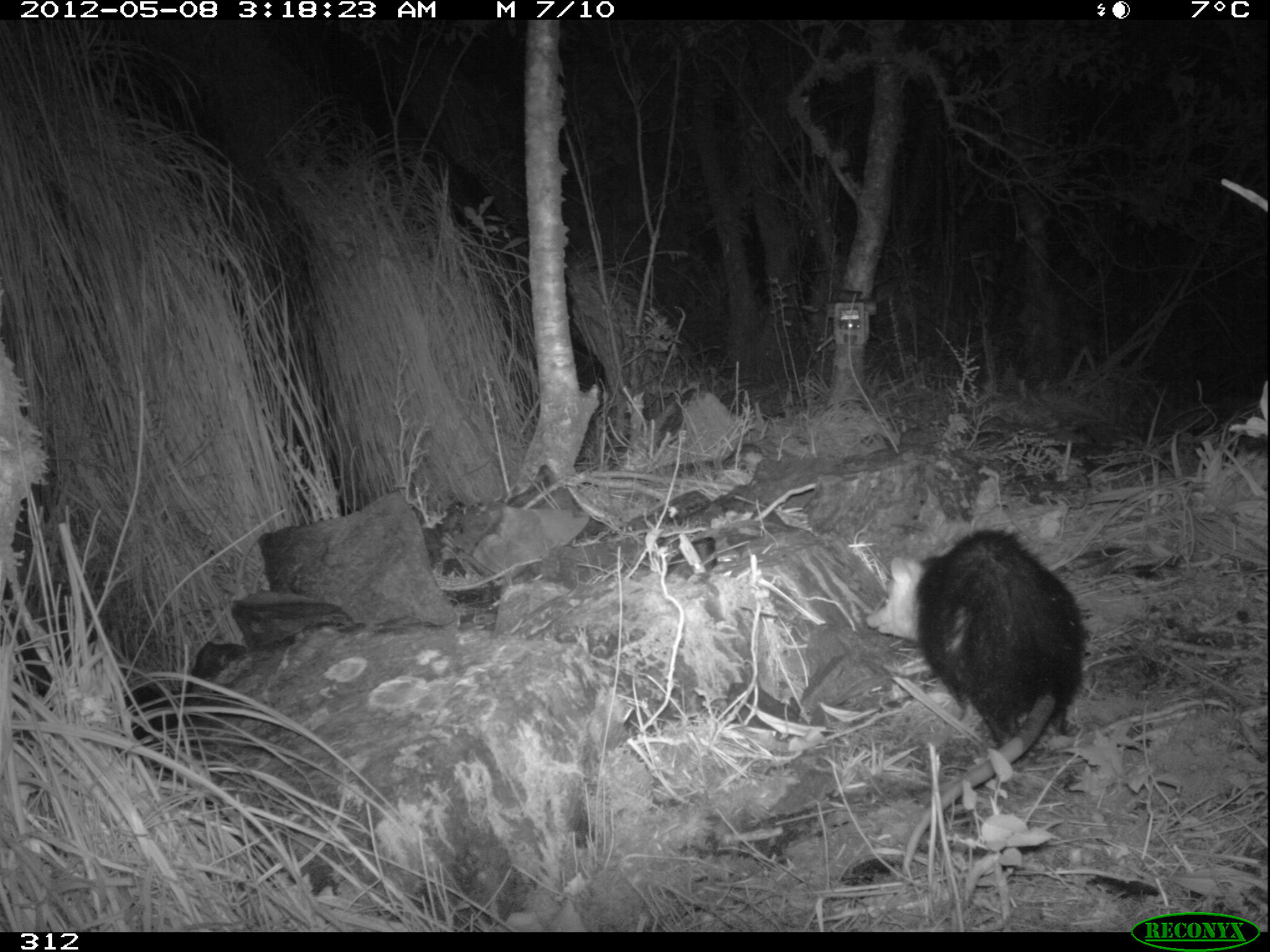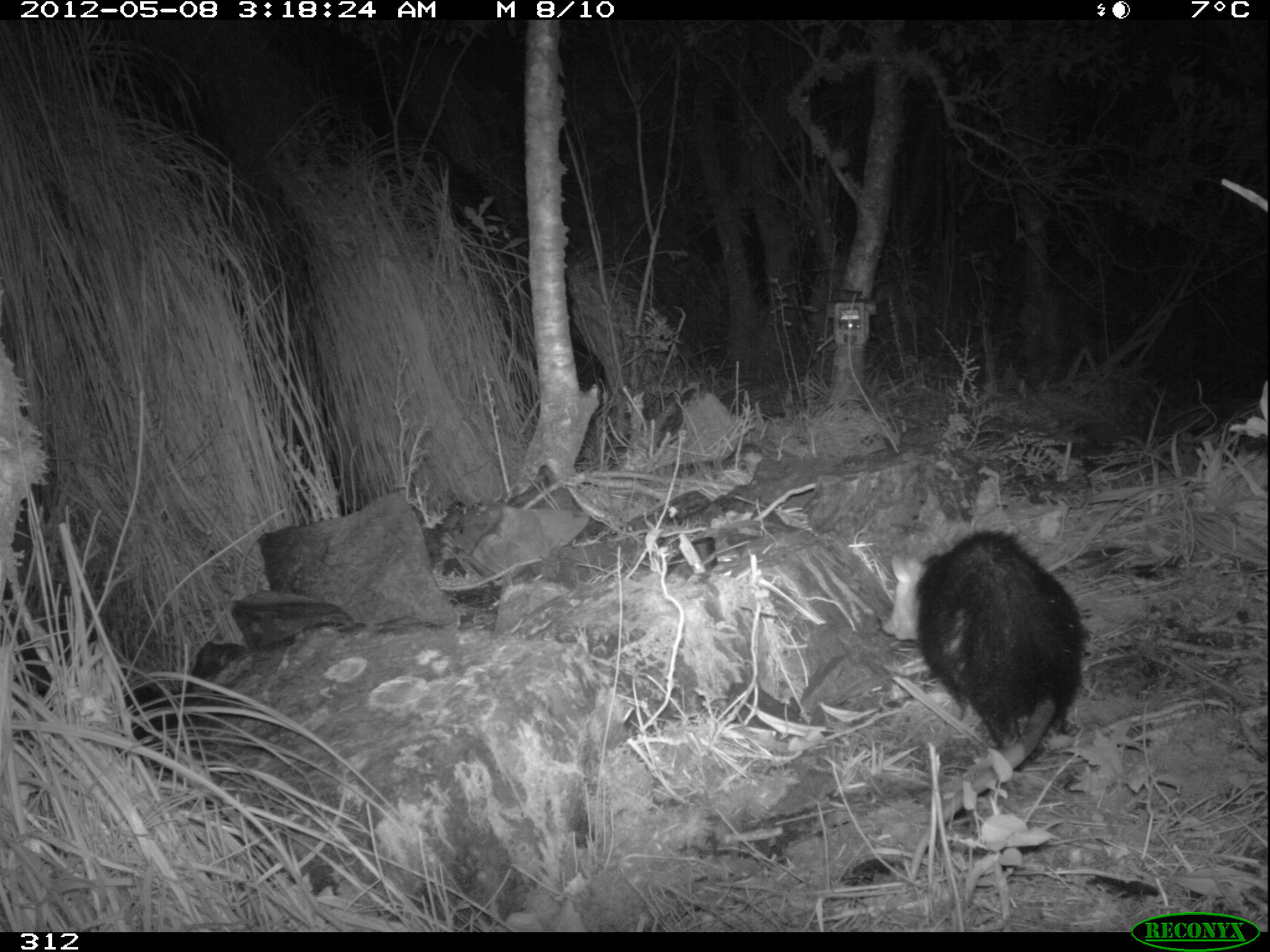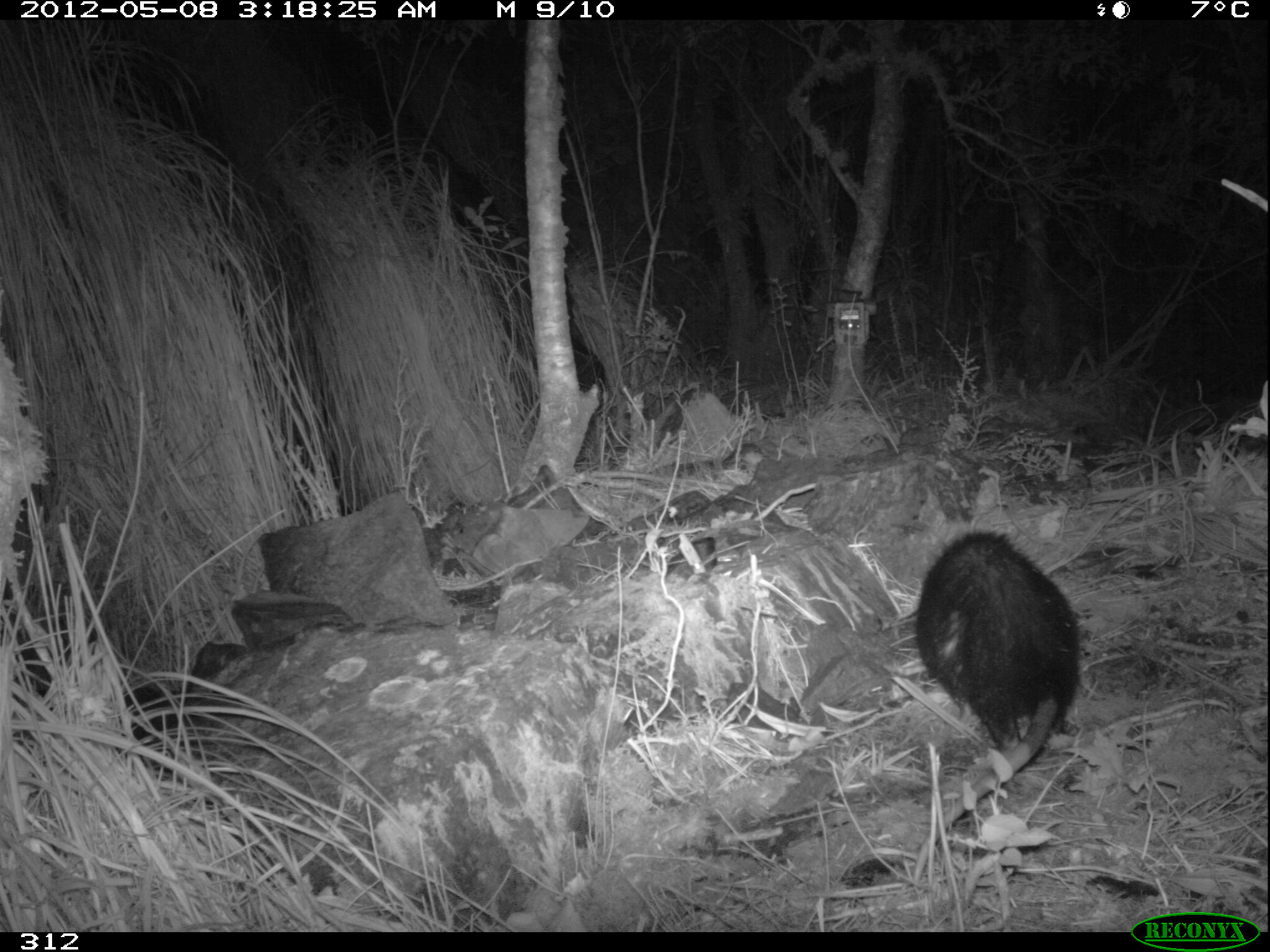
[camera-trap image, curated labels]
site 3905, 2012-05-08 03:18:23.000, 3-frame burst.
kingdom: Animalia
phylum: Chordata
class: Mammalia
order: Didelphimorphia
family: Didelphidae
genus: Didelphis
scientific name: Didelphis pernigra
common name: andean white-eared opossum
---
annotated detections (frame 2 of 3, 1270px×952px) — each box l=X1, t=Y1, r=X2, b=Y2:
didelphis pernigra: l=875, t=527, r=1087, b=881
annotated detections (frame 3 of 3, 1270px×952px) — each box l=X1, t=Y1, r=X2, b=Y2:
didelphis pernigra: l=910, t=526, r=1083, b=882